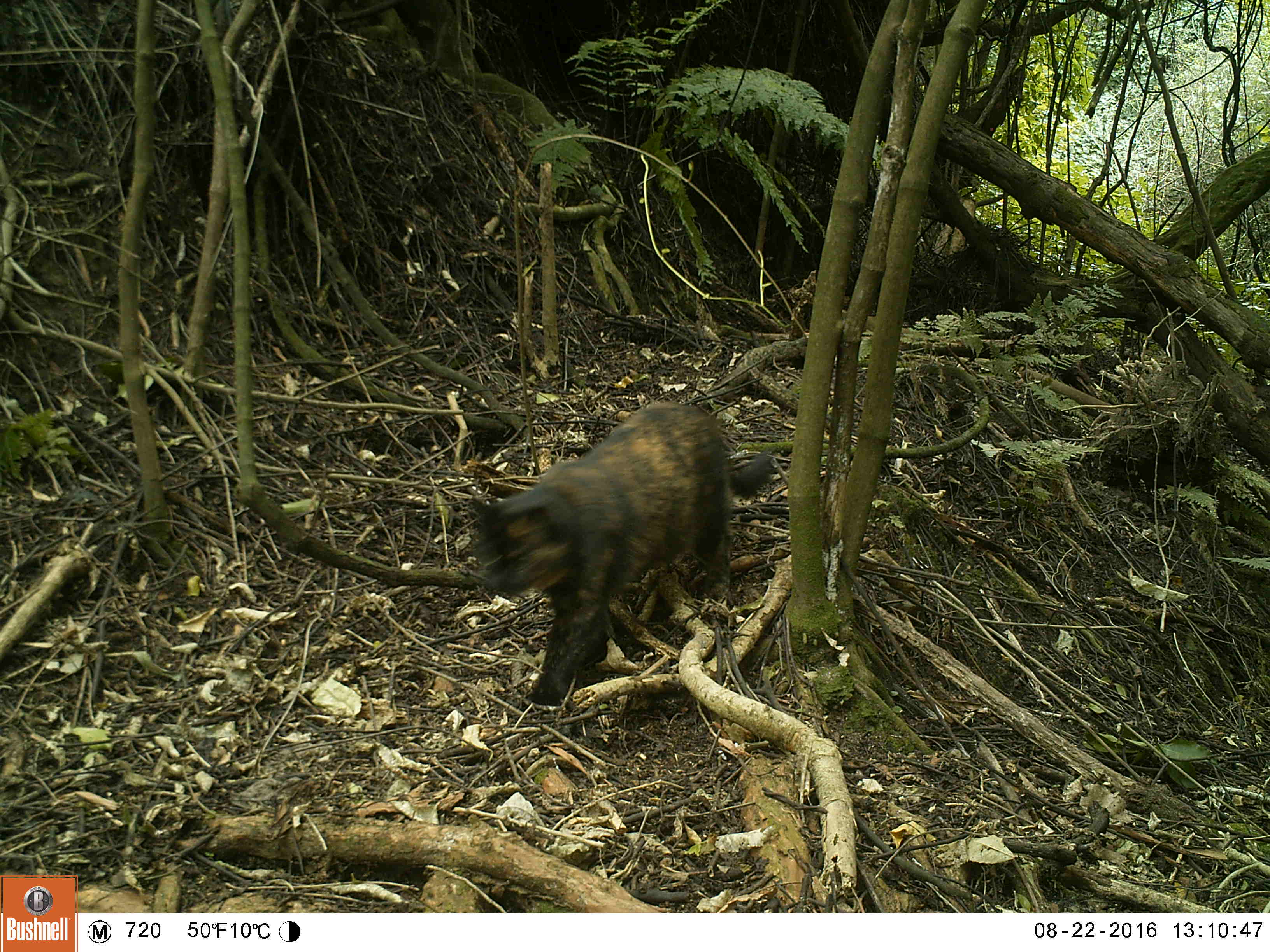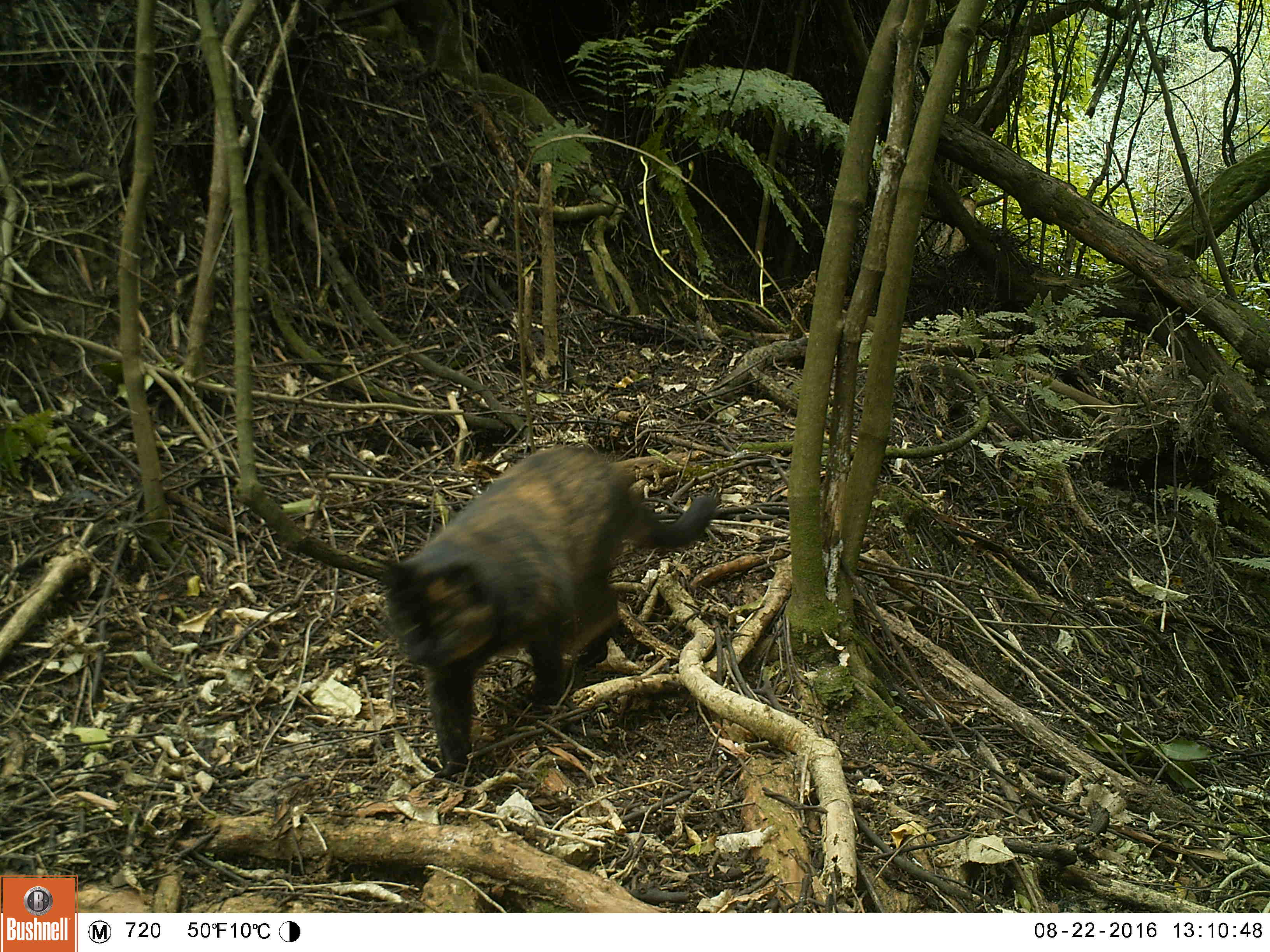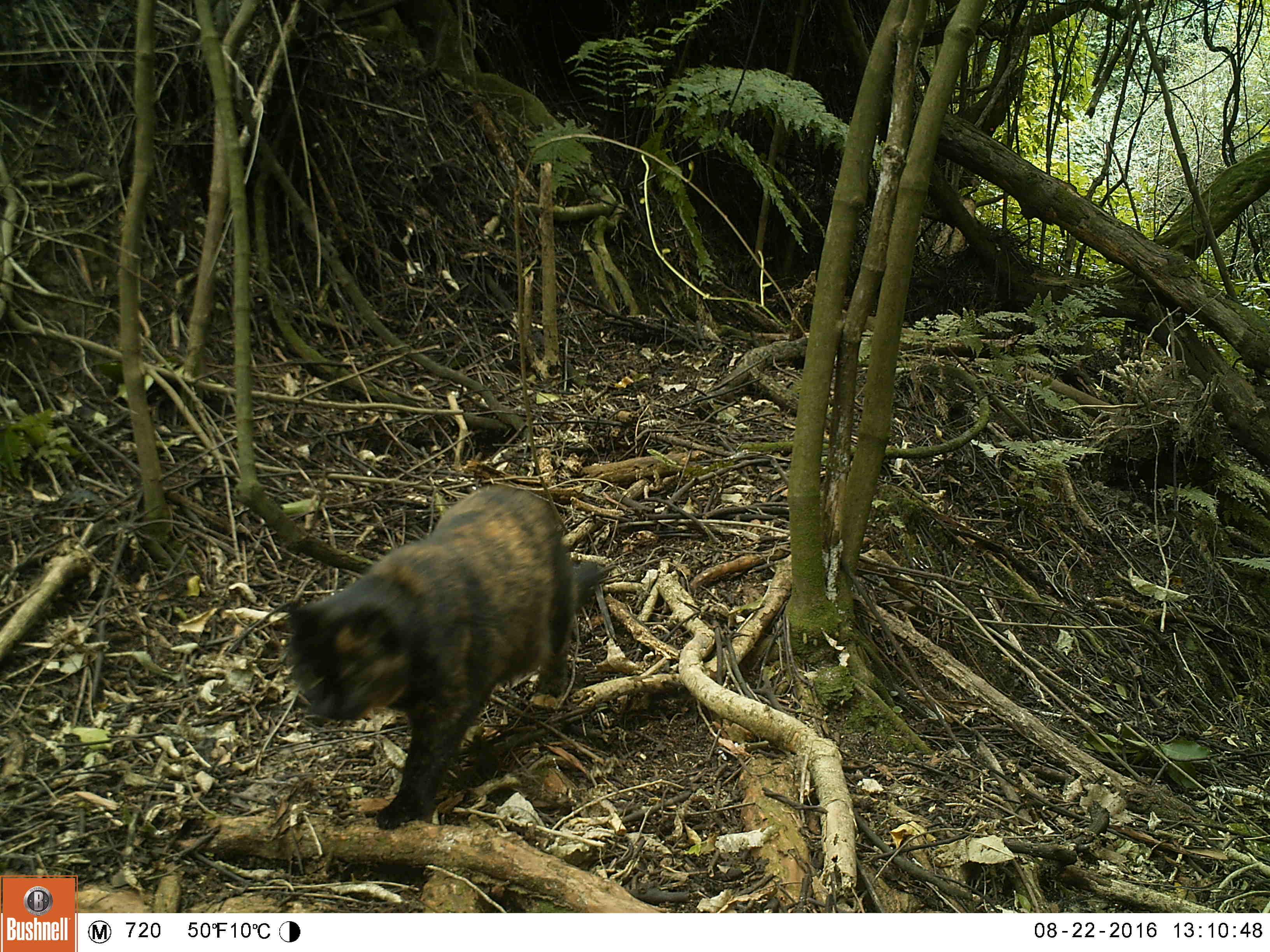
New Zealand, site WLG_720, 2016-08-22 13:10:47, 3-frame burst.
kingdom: Animalia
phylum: Chordata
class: Mammalia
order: Carnivora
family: Felidae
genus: Felis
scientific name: Felis catus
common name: domestic cat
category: cat